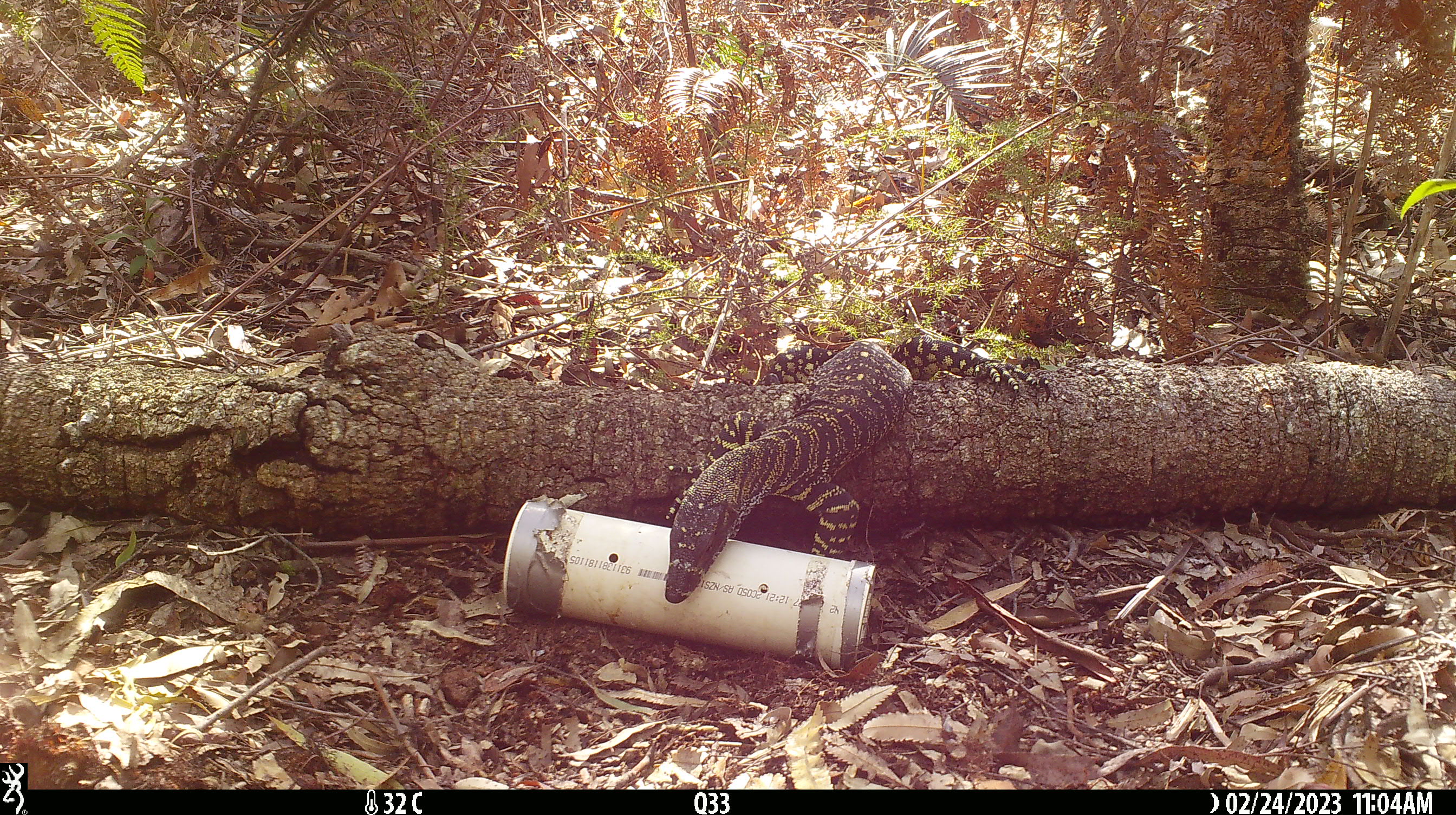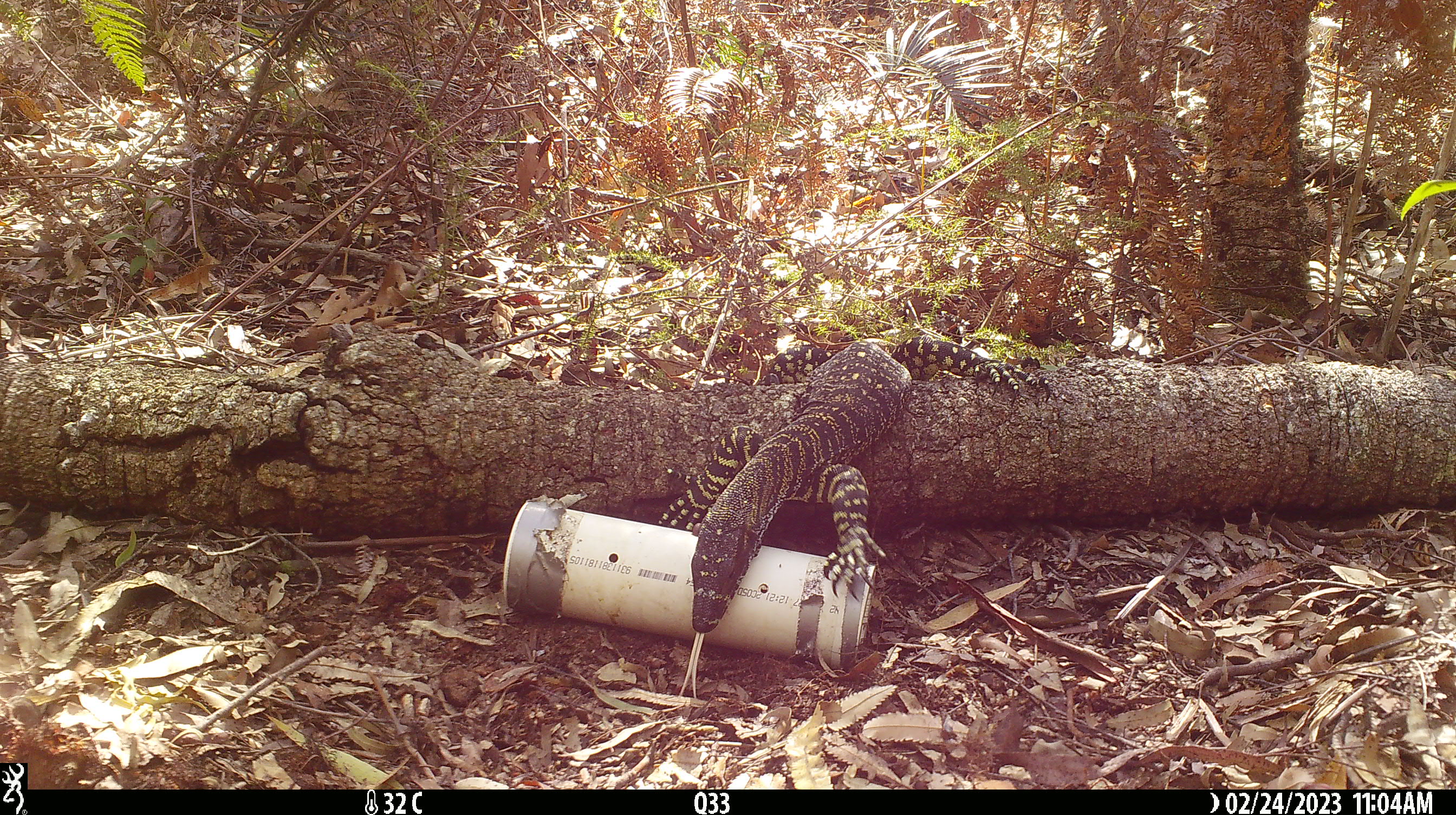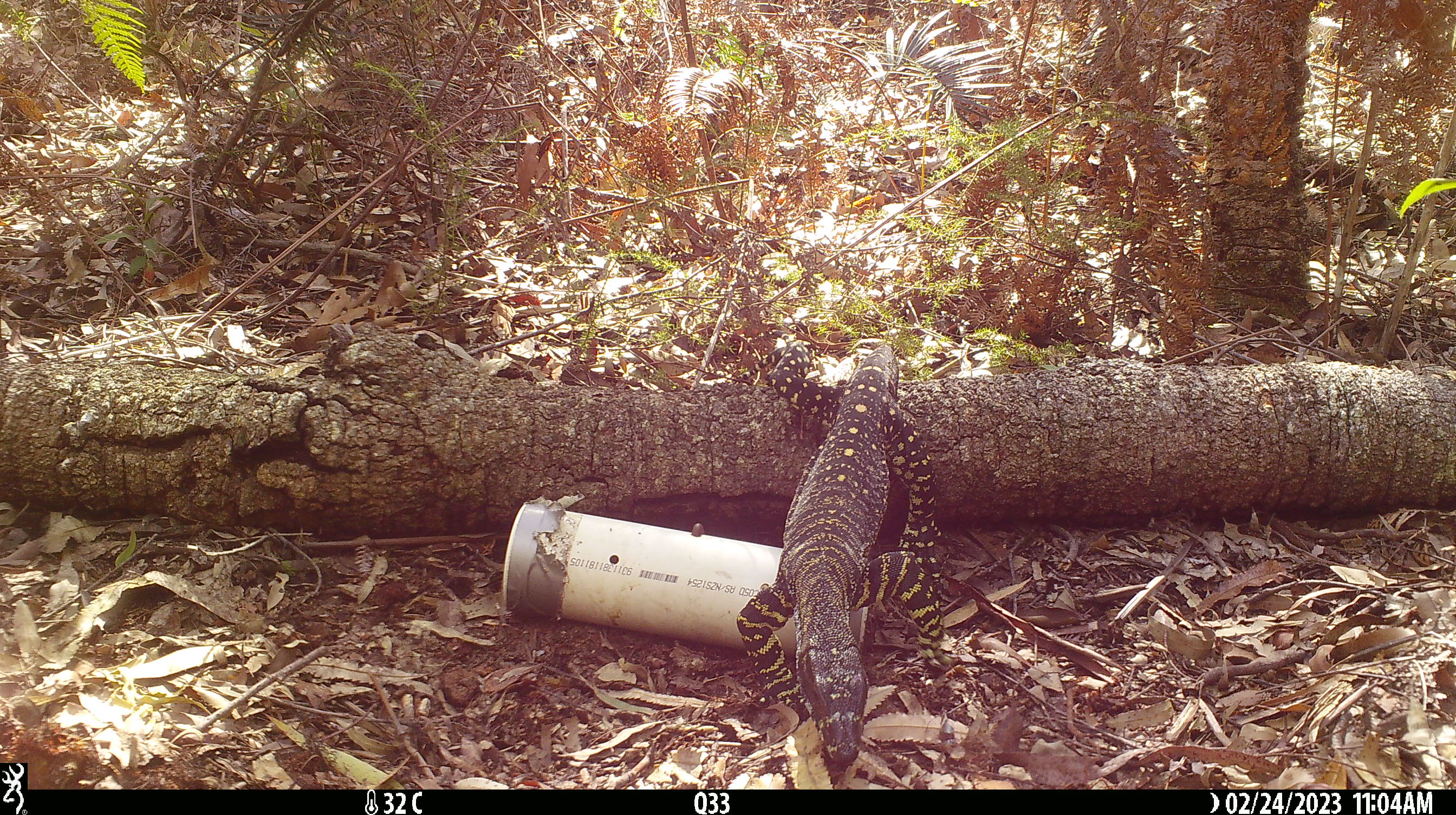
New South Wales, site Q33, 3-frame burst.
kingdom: Animalia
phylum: Chordata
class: Reptilia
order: Squamata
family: Varanidae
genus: Varanus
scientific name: Varanus varius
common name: lace monitor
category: goanna